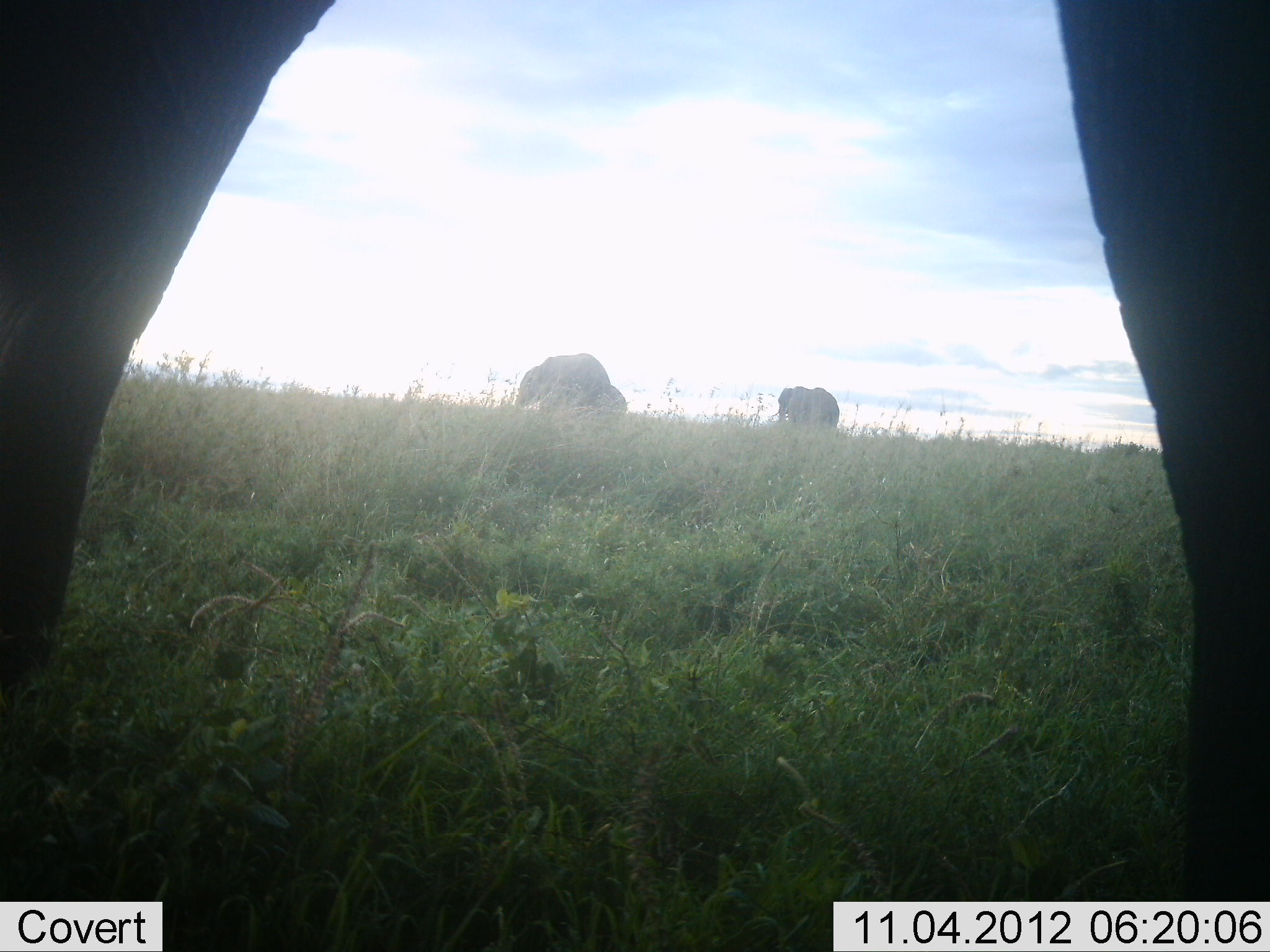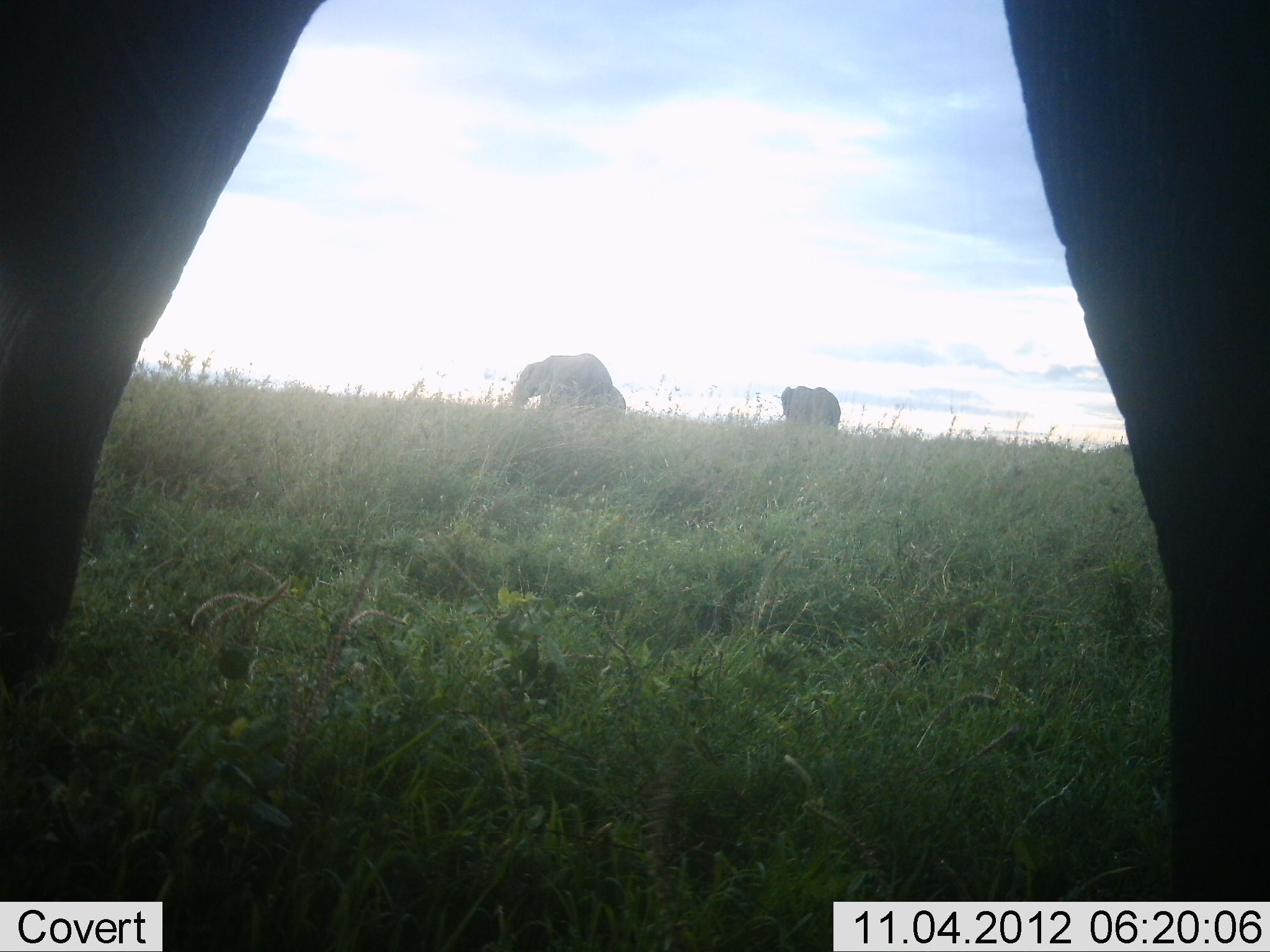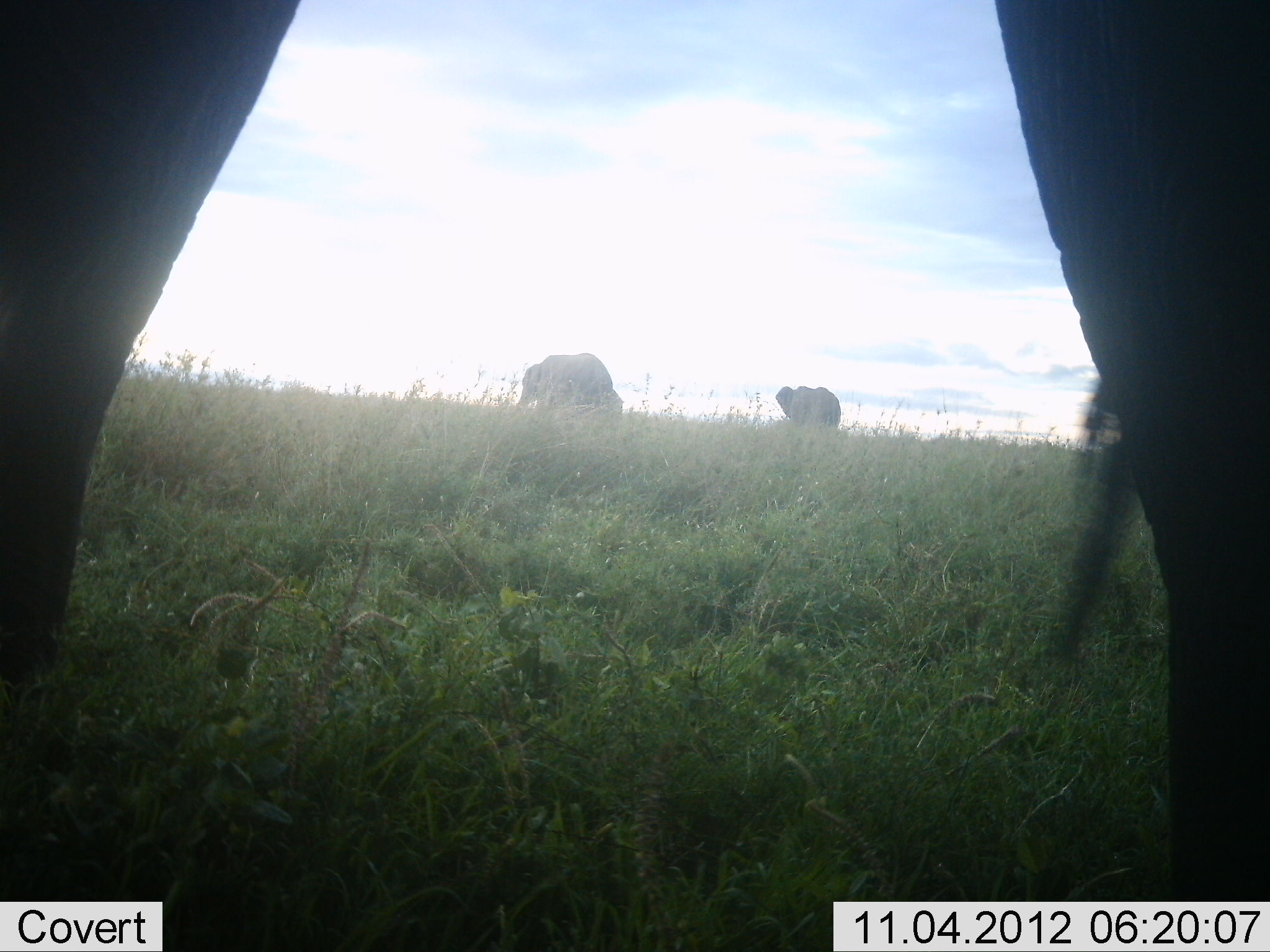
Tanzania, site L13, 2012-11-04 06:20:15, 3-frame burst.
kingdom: Animalia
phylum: Chordata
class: Mammalia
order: Proboscidea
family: Elephantidae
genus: Loxodonta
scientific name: Loxodonta africana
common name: african bush elephant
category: elephant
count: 3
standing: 90%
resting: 0%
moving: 40%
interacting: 0%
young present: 30%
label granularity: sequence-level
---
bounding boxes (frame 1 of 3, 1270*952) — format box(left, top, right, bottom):
animal: box(0, 0, 1270, 952); box(514, 352, 610, 406); box(787, 384, 840, 428)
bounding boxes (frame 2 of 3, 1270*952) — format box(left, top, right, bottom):
animal: box(1, 1, 1269, 952); box(514, 352, 610, 406); box(788, 386, 841, 429)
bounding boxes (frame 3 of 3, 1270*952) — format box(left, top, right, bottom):
animal: box(0, 0, 1270, 952); box(514, 351, 610, 406); box(791, 385, 840, 428)